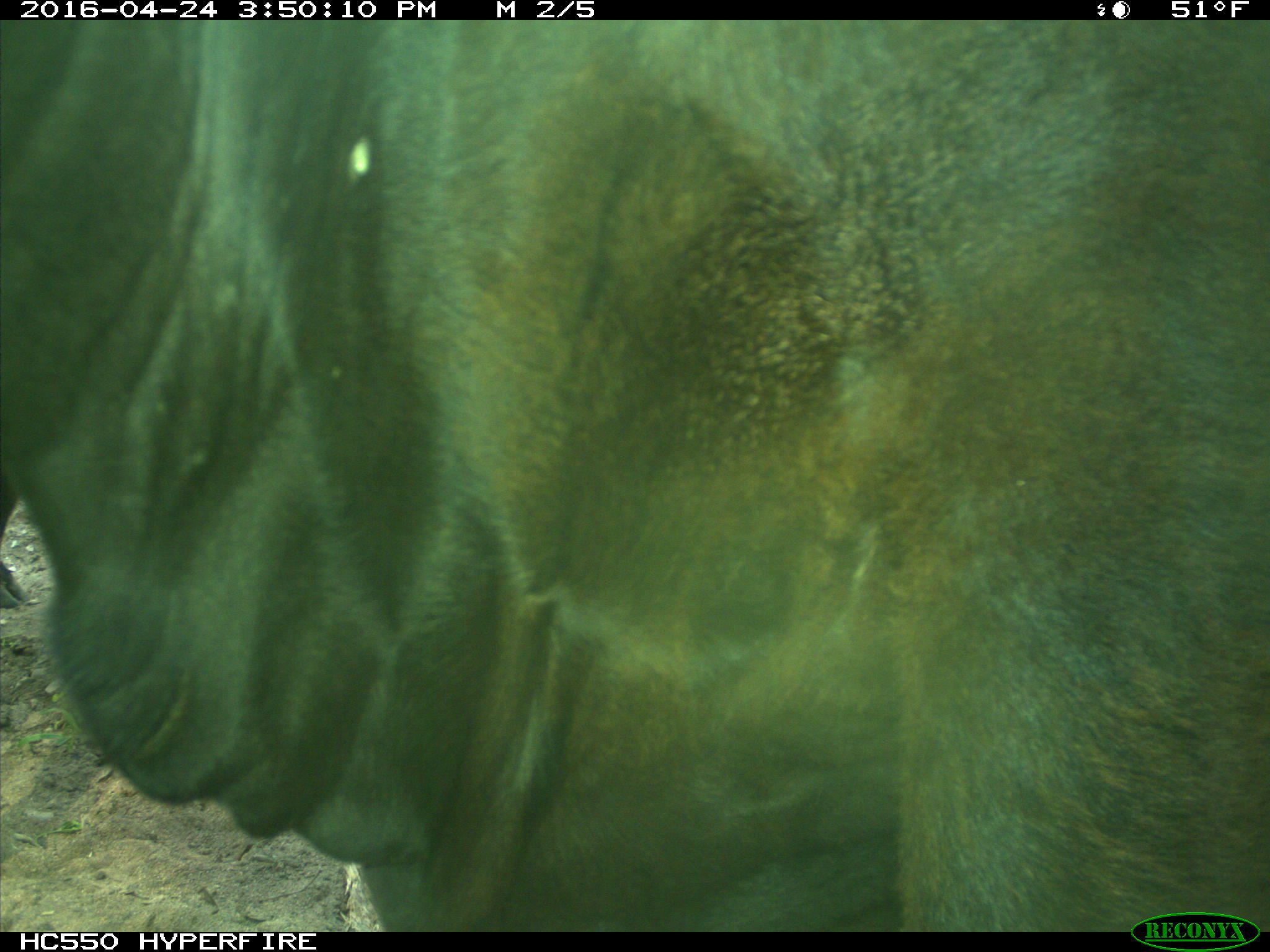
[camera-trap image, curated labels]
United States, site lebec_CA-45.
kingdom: Animalia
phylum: Chordata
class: Mammalia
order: Artiodactyla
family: Bovidae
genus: Bos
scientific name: Bos taurus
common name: domestic cow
Bos taurus (domestic cow).